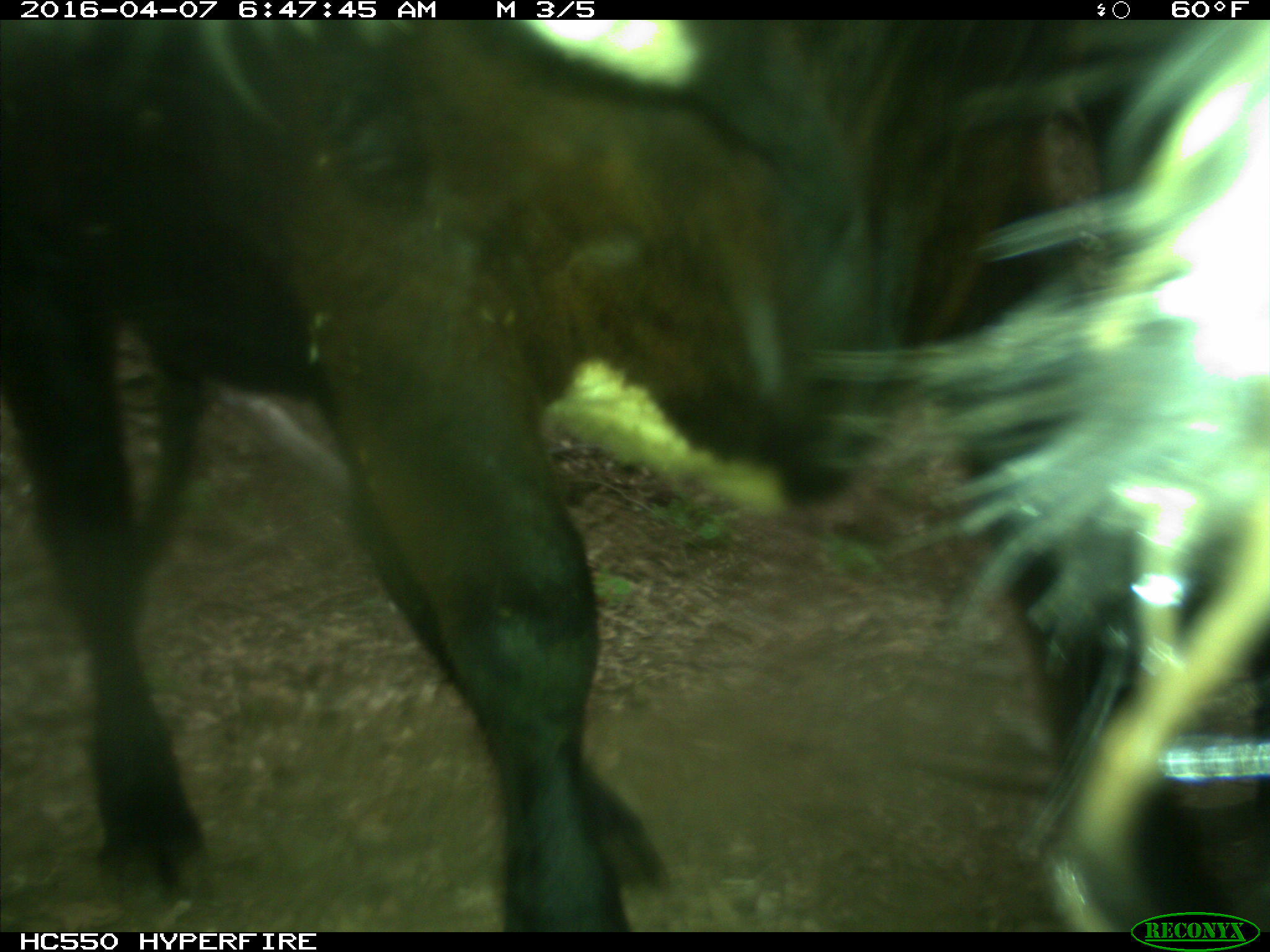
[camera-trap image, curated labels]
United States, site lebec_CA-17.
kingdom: Animalia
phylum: Chordata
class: Mammalia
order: Artiodactyla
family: Bovidae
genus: Bos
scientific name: Bos taurus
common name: domestic cow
Bos taurus (domestic cow).